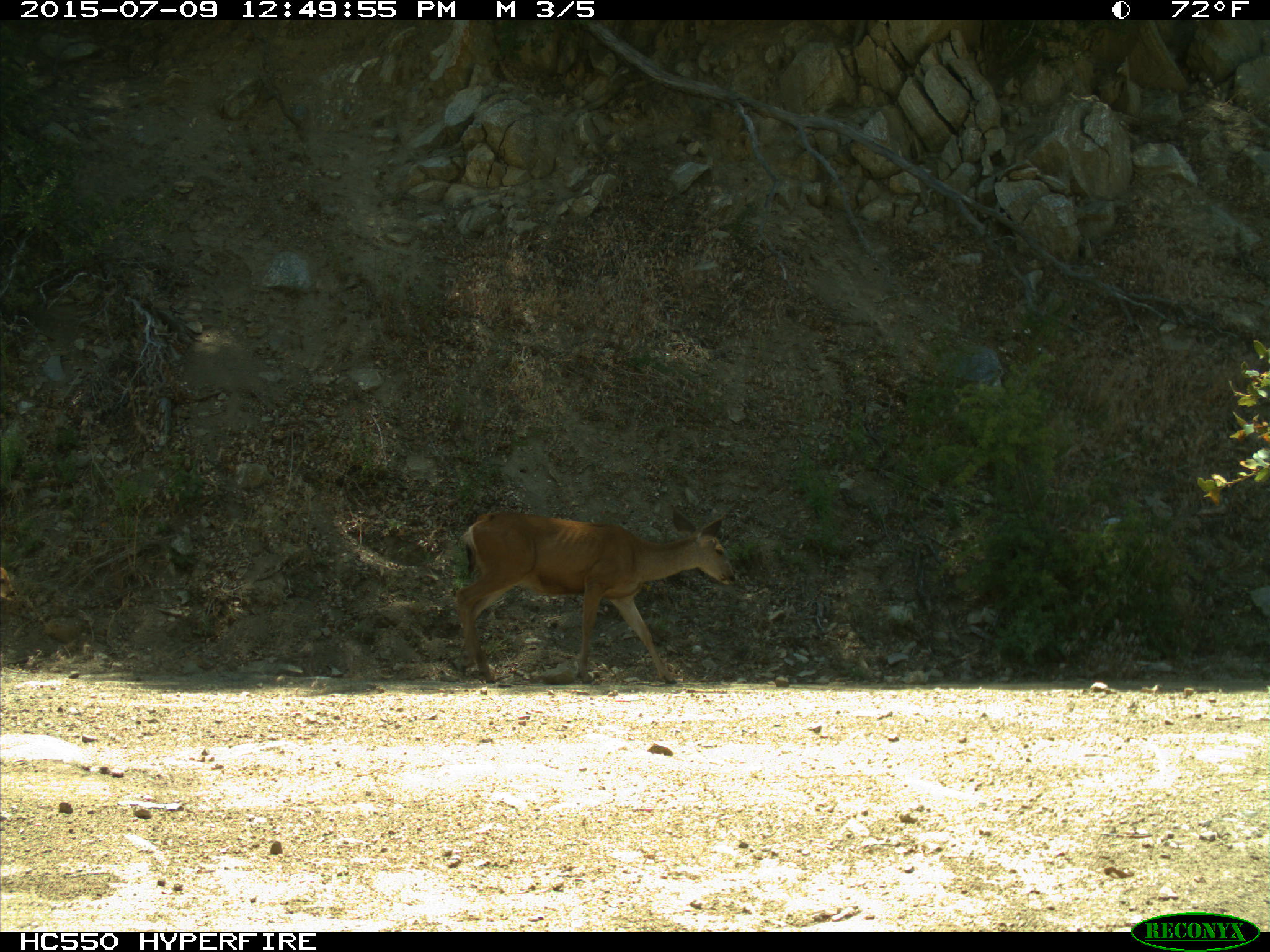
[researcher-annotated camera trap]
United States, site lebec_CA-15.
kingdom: Animalia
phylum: Chordata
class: Mammalia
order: Artiodactyla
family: Cervidae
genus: Odocoileus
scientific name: Odocoileus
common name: deer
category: unidentified deer